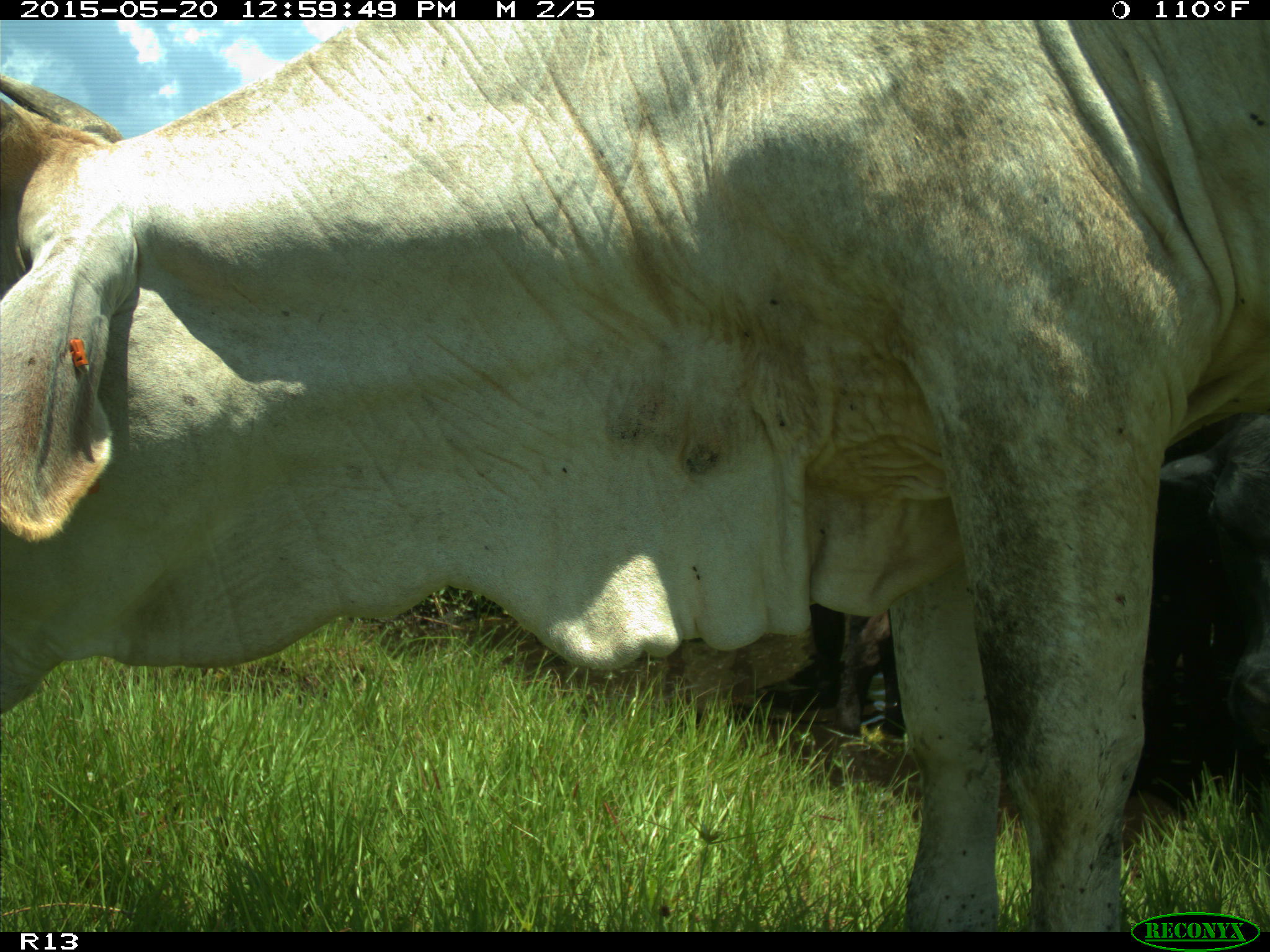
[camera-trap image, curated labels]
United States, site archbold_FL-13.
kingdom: Animalia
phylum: Chordata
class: Mammalia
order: Artiodactyla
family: Bovidae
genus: Bos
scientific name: Bos taurus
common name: domestic cow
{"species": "Bos taurus (domestic cow)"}